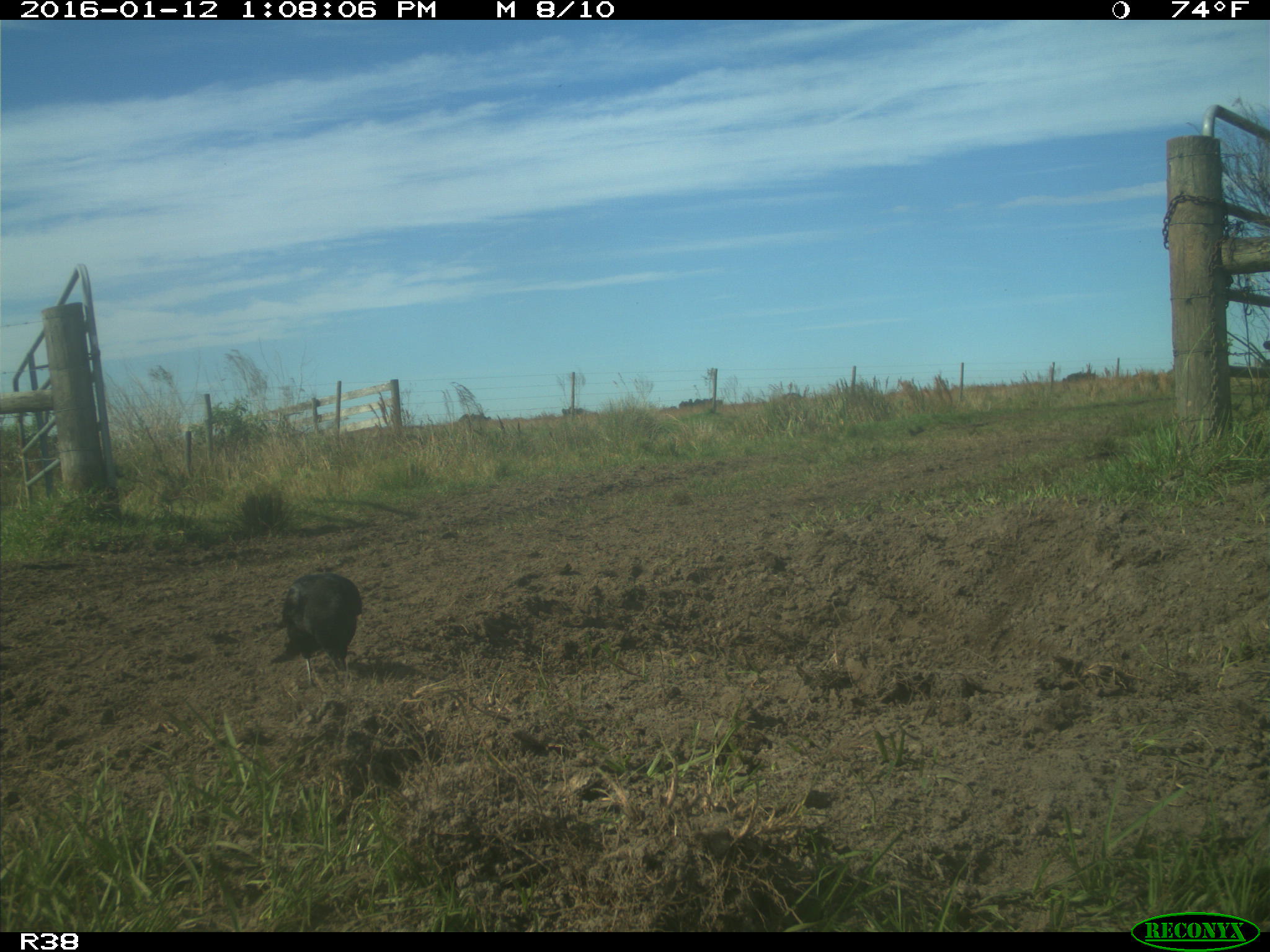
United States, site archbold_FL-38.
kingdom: Animalia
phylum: Chordata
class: Aves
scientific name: Aves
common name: birds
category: unidentified bird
Unidentified bird (birds) (Aves).